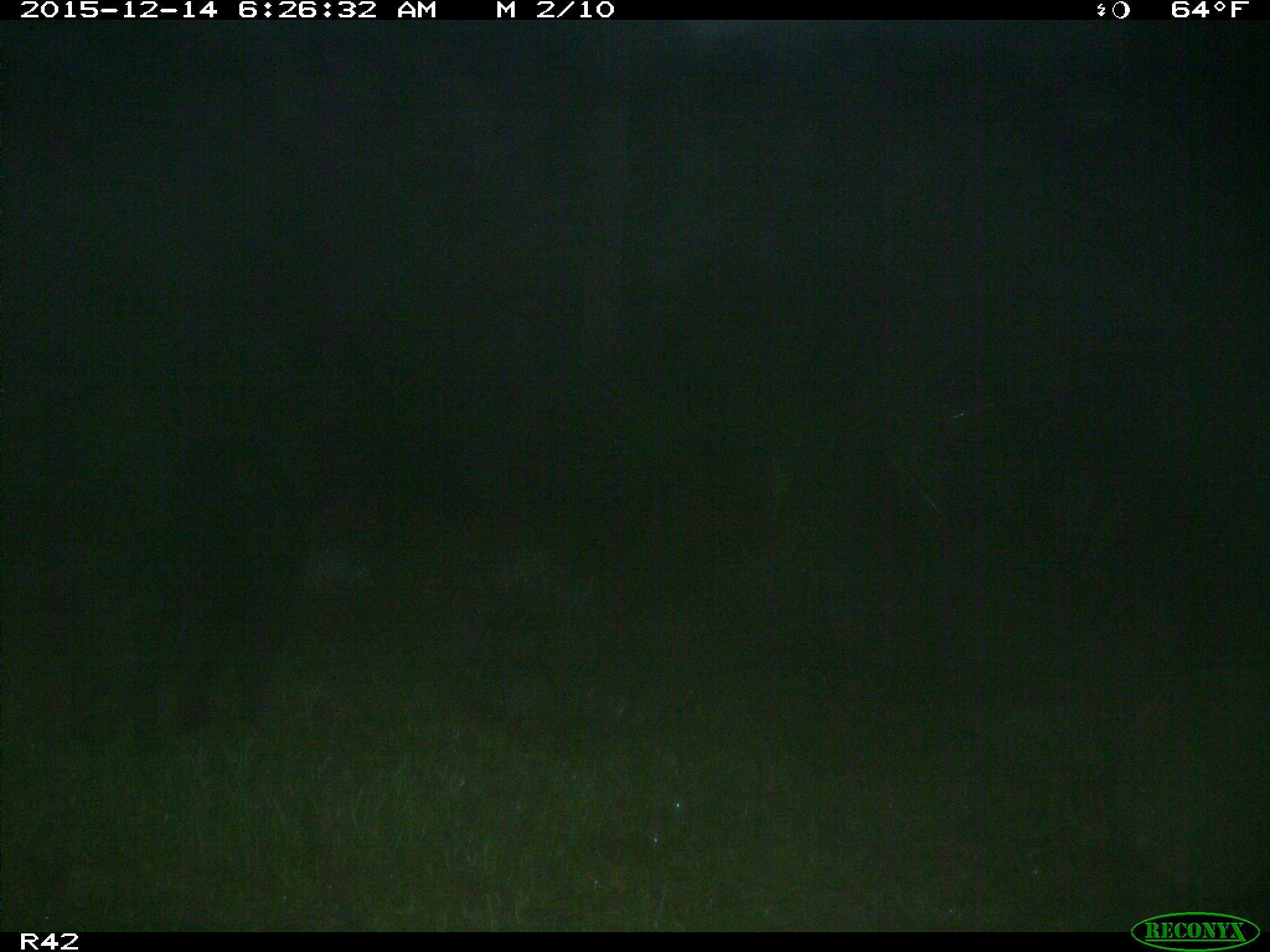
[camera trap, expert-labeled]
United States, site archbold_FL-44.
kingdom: Animalia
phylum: Chordata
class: Mammalia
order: Artiodactyla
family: Suidae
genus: Sus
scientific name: Sus scrofa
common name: wild boar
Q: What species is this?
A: Sus scrofa (wild boar).